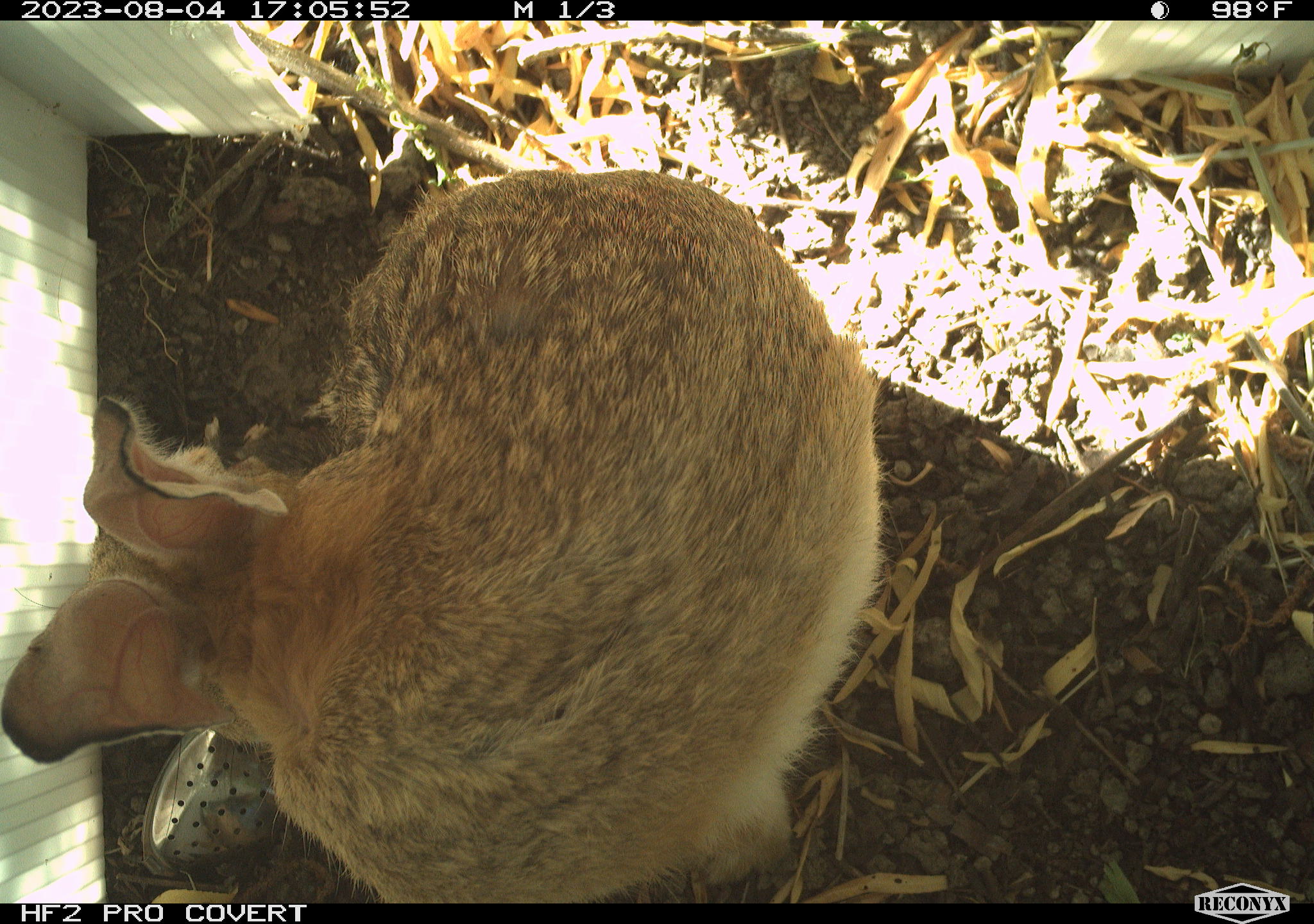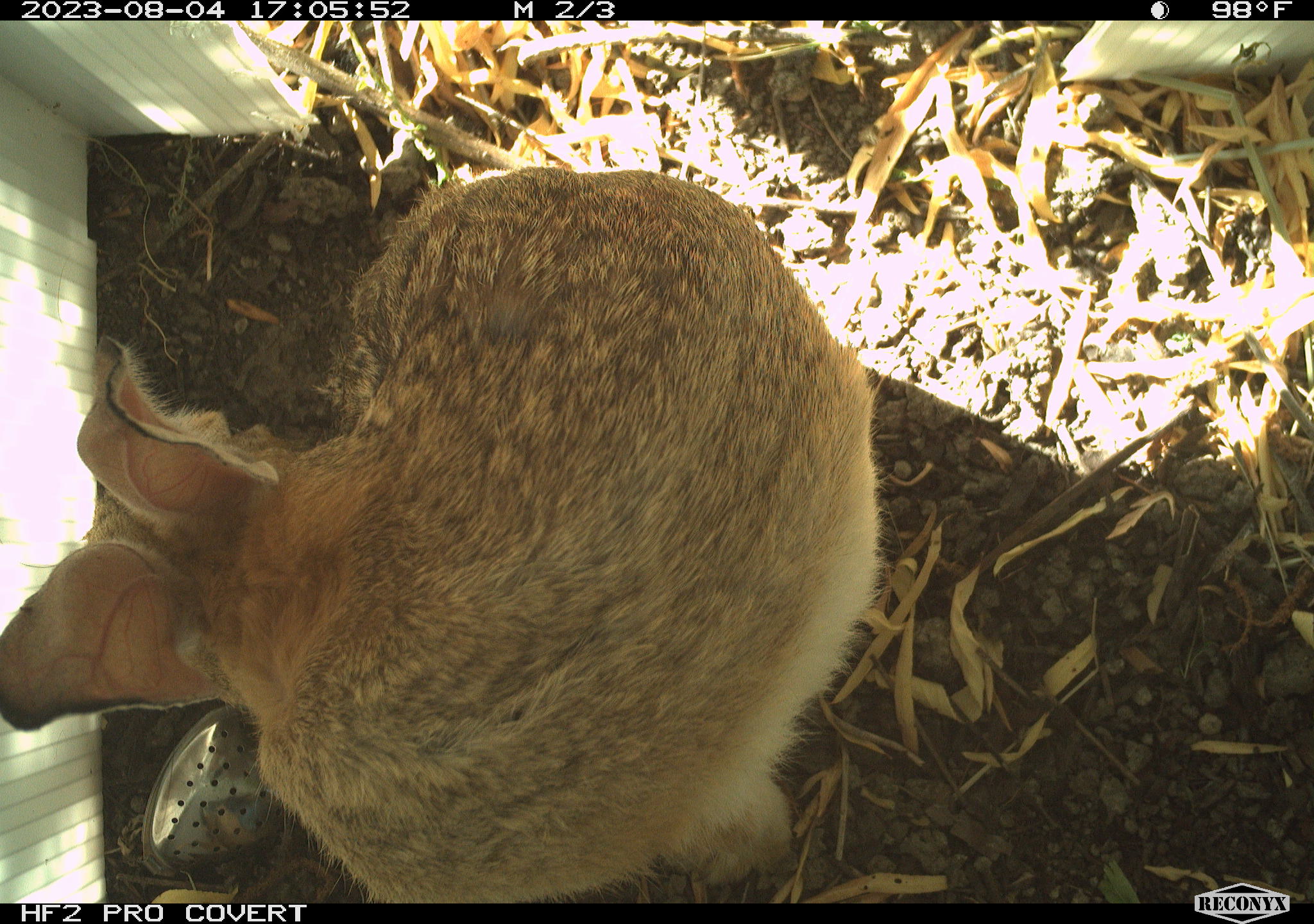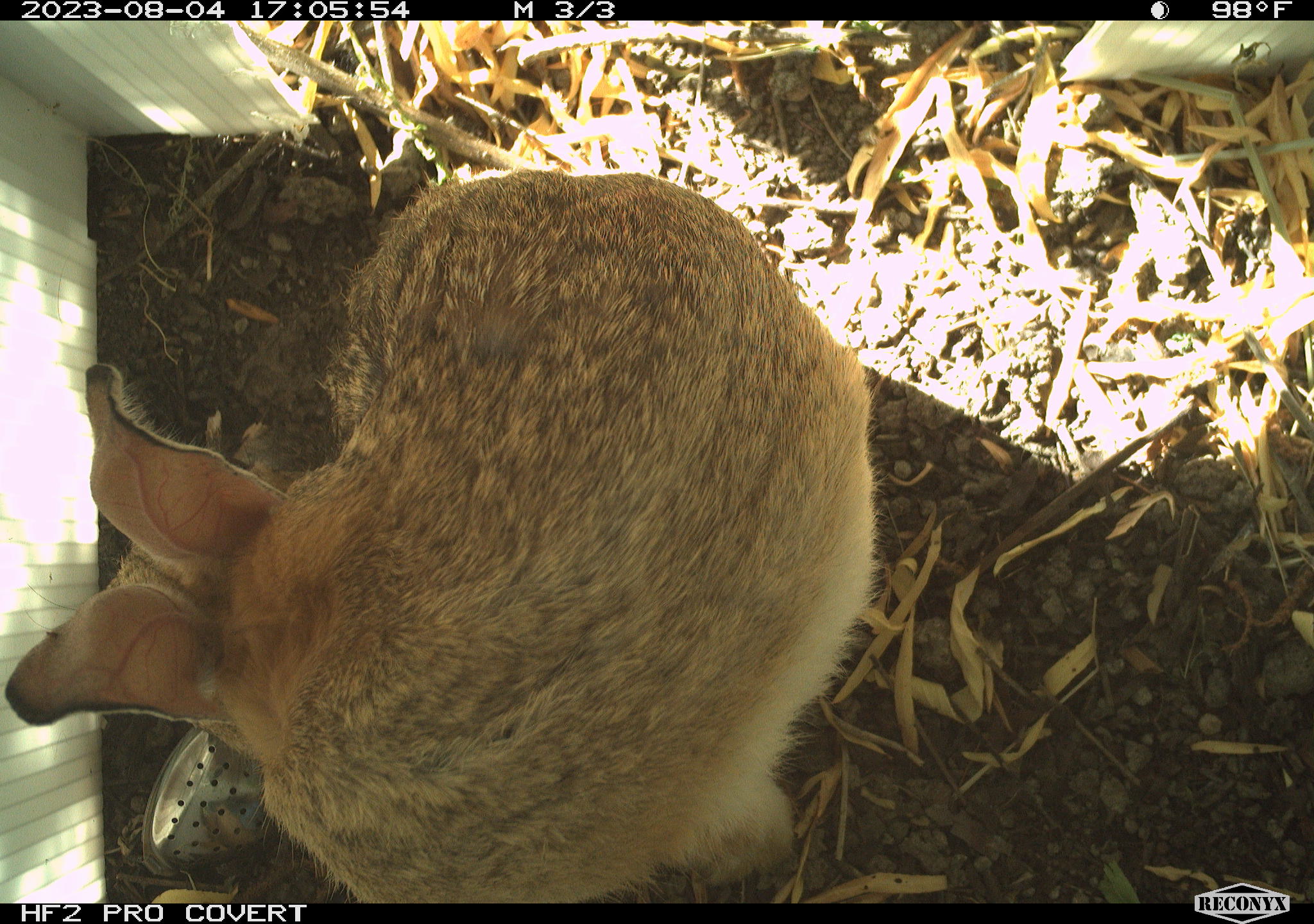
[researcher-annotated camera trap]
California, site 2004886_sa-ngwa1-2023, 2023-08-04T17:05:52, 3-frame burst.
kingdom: Animalia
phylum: Chordata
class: Mammalia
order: Lagomorpha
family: Leporidae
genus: Sylvilagus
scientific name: Sylvilagus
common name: cottontail rabbits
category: sylvilagus species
Sylvilagus species (cottontail rabbits) (Sylvilagus).